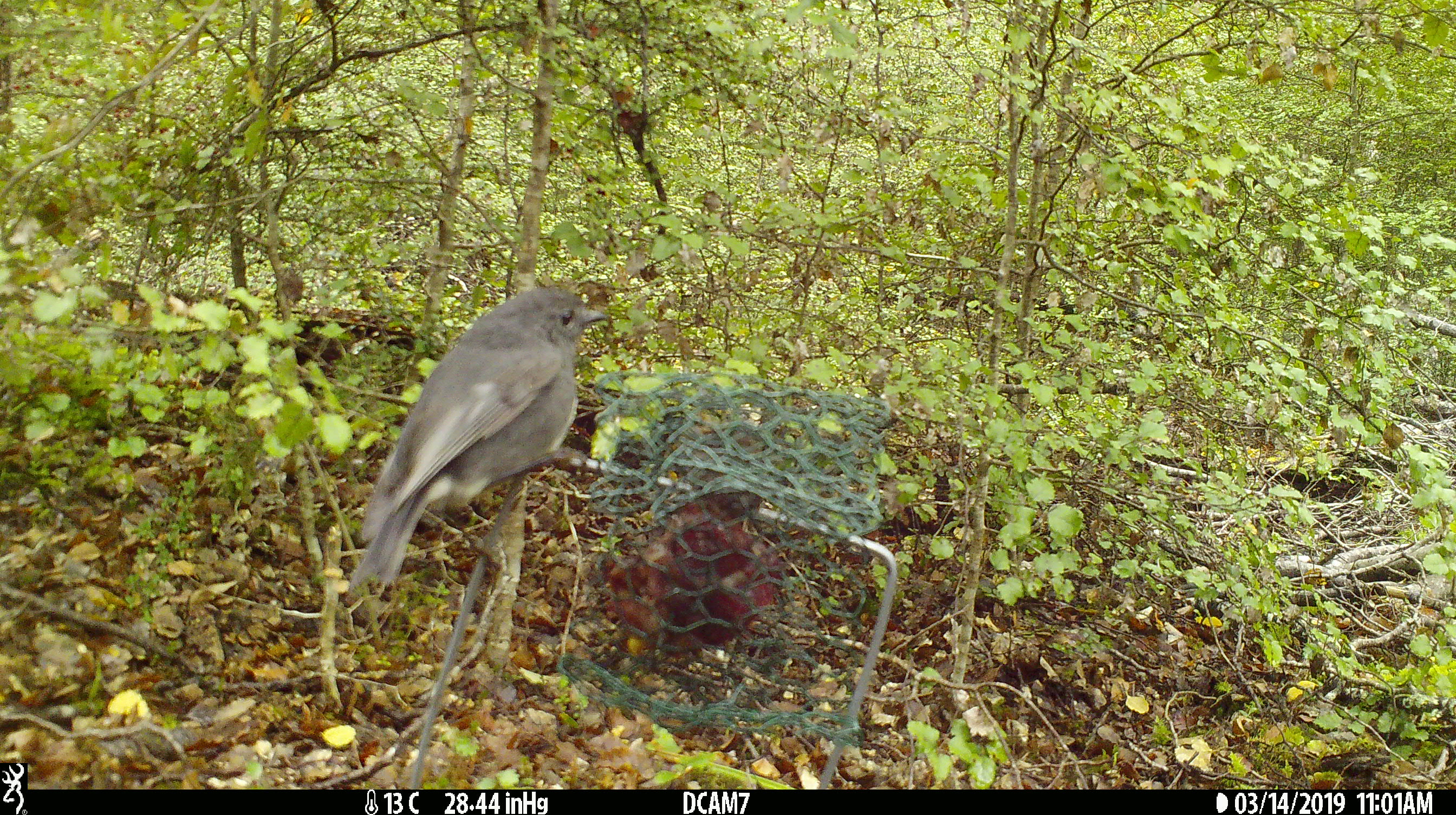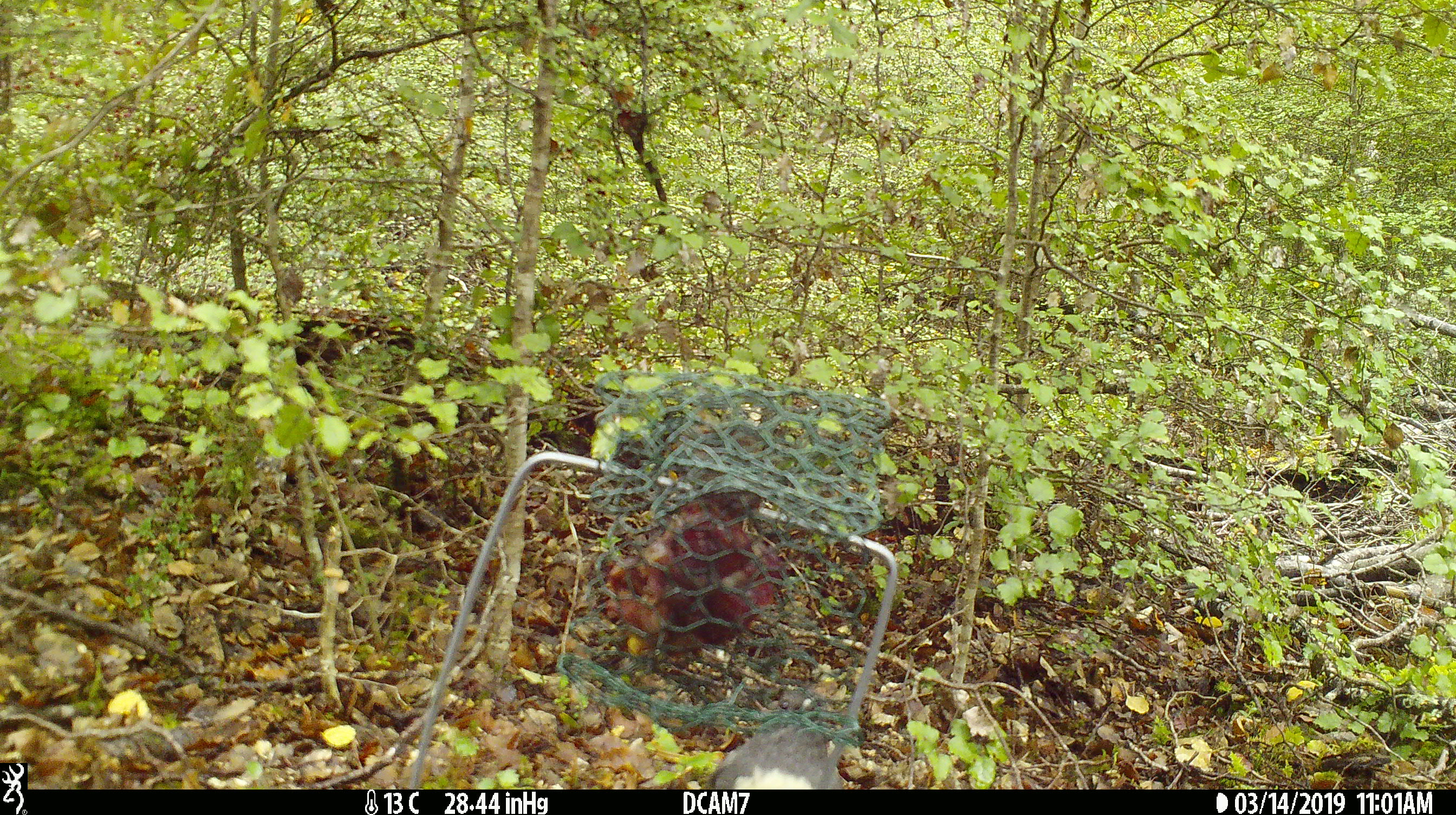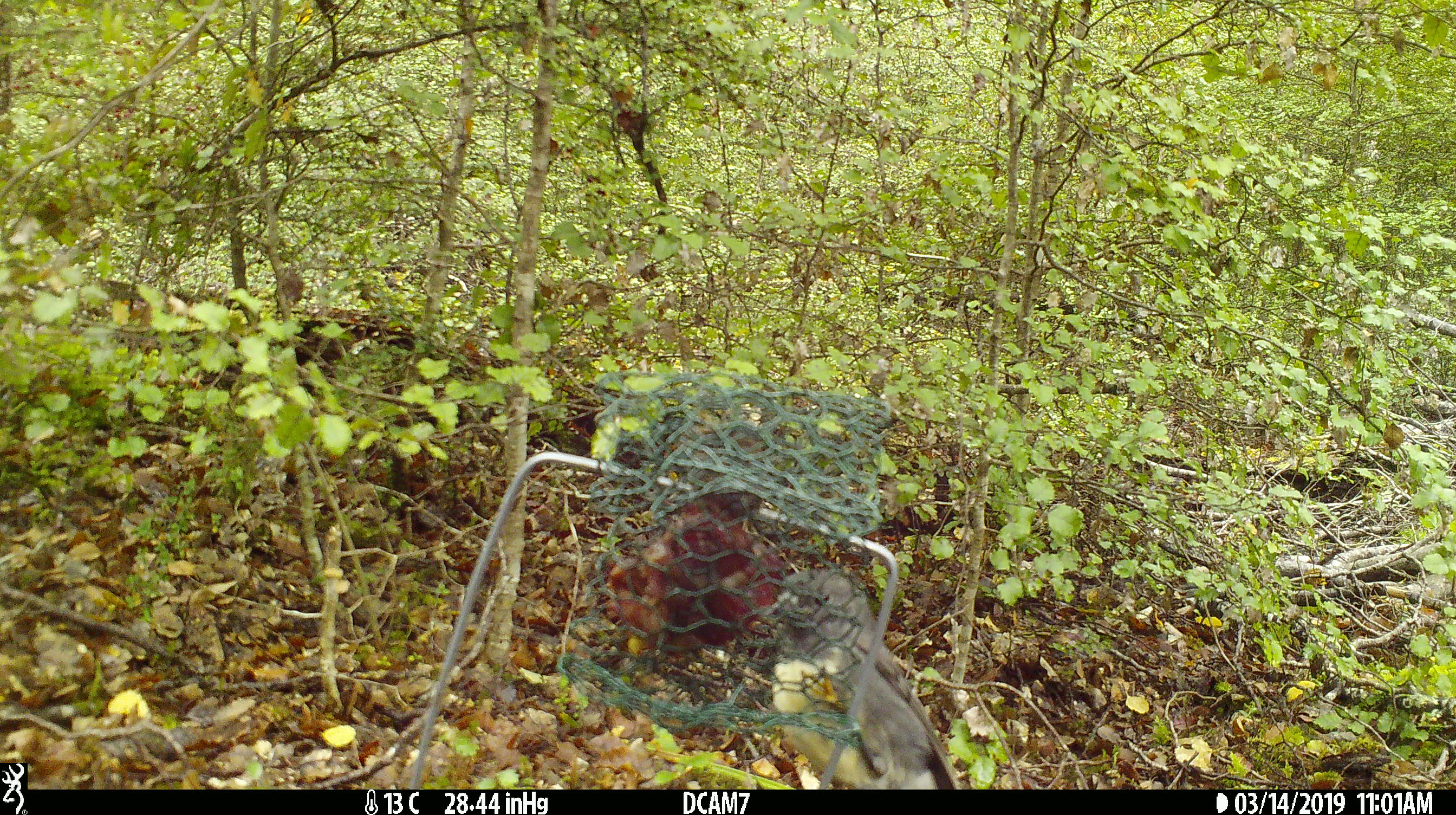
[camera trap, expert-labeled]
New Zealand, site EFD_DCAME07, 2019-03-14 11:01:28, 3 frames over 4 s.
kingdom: Animalia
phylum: Chordata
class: Aves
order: Passeriformes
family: Petroicidae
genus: Petroica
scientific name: Petroica australis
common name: new zealand robin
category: robin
Robin (new zealand robin) (Petroica australis).